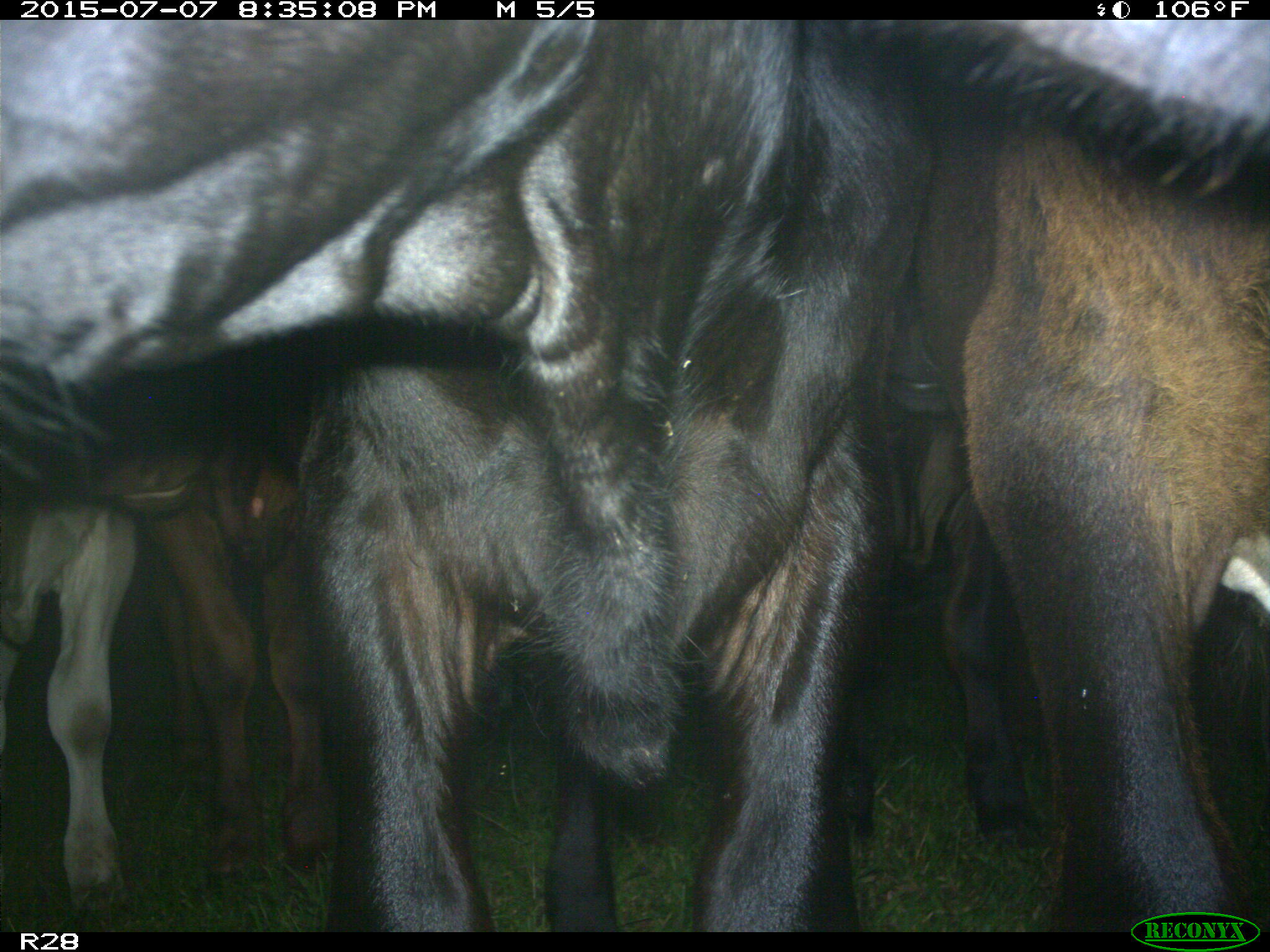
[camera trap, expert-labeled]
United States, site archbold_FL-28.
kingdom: Animalia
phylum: Chordata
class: Mammalia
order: Artiodactyla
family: Bovidae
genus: Bos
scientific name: Bos taurus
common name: domestic cow